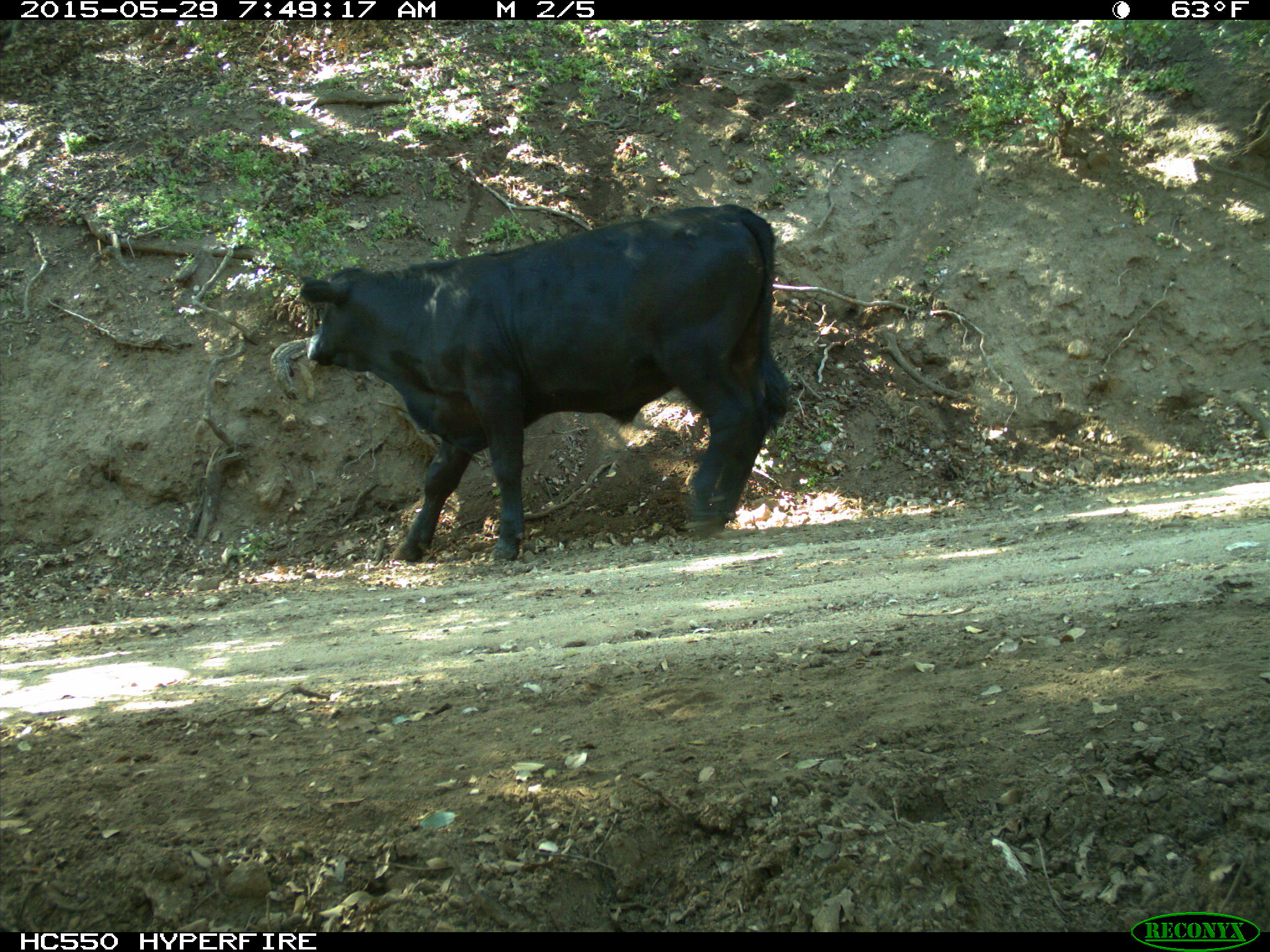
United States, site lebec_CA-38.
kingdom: Animalia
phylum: Chordata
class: Mammalia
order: Artiodactyla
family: Bovidae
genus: Bos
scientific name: Bos taurus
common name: domestic cow